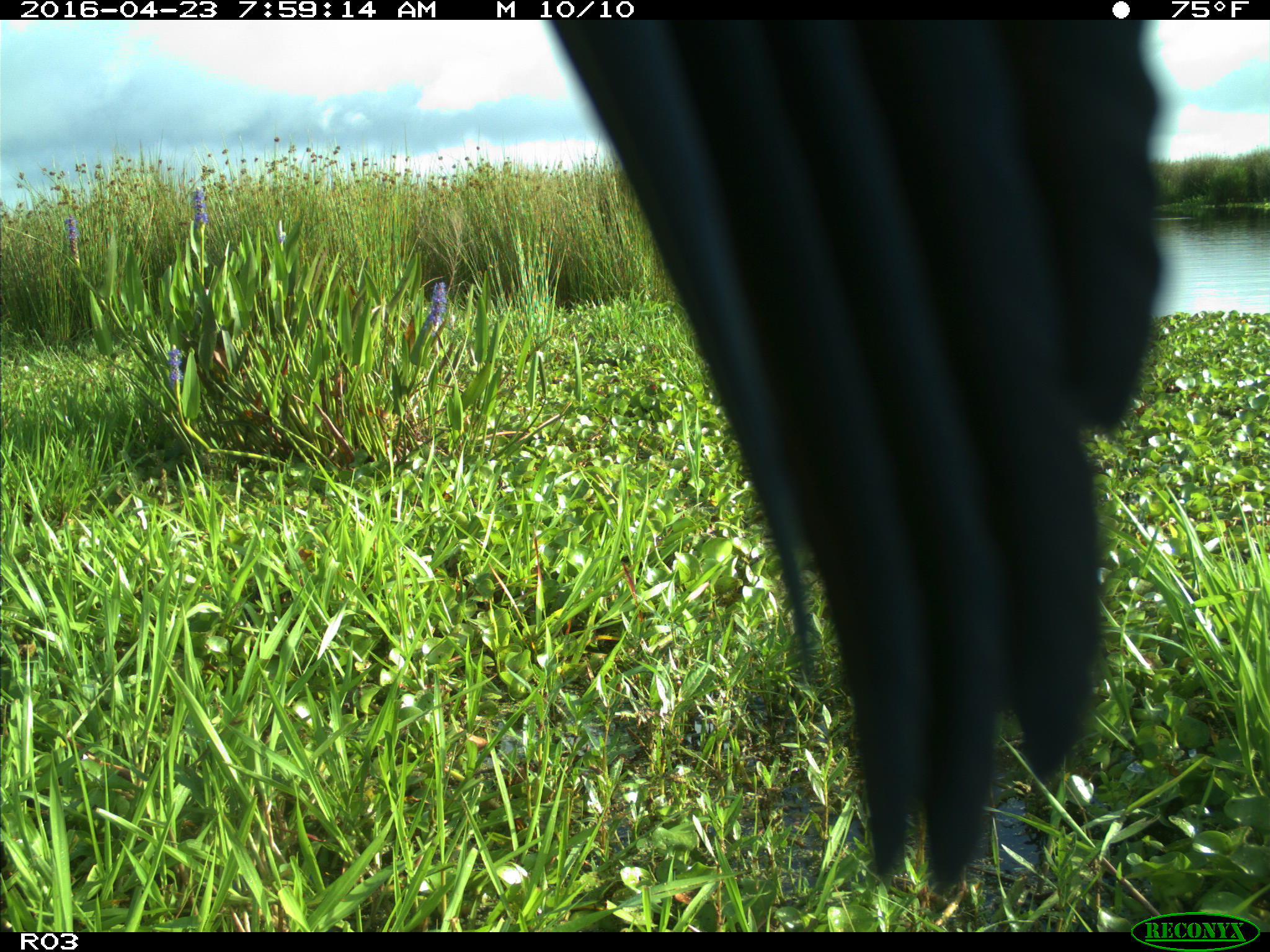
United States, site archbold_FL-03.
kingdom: Animalia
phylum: Chordata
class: Aves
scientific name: Aves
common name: birds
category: unidentified bird